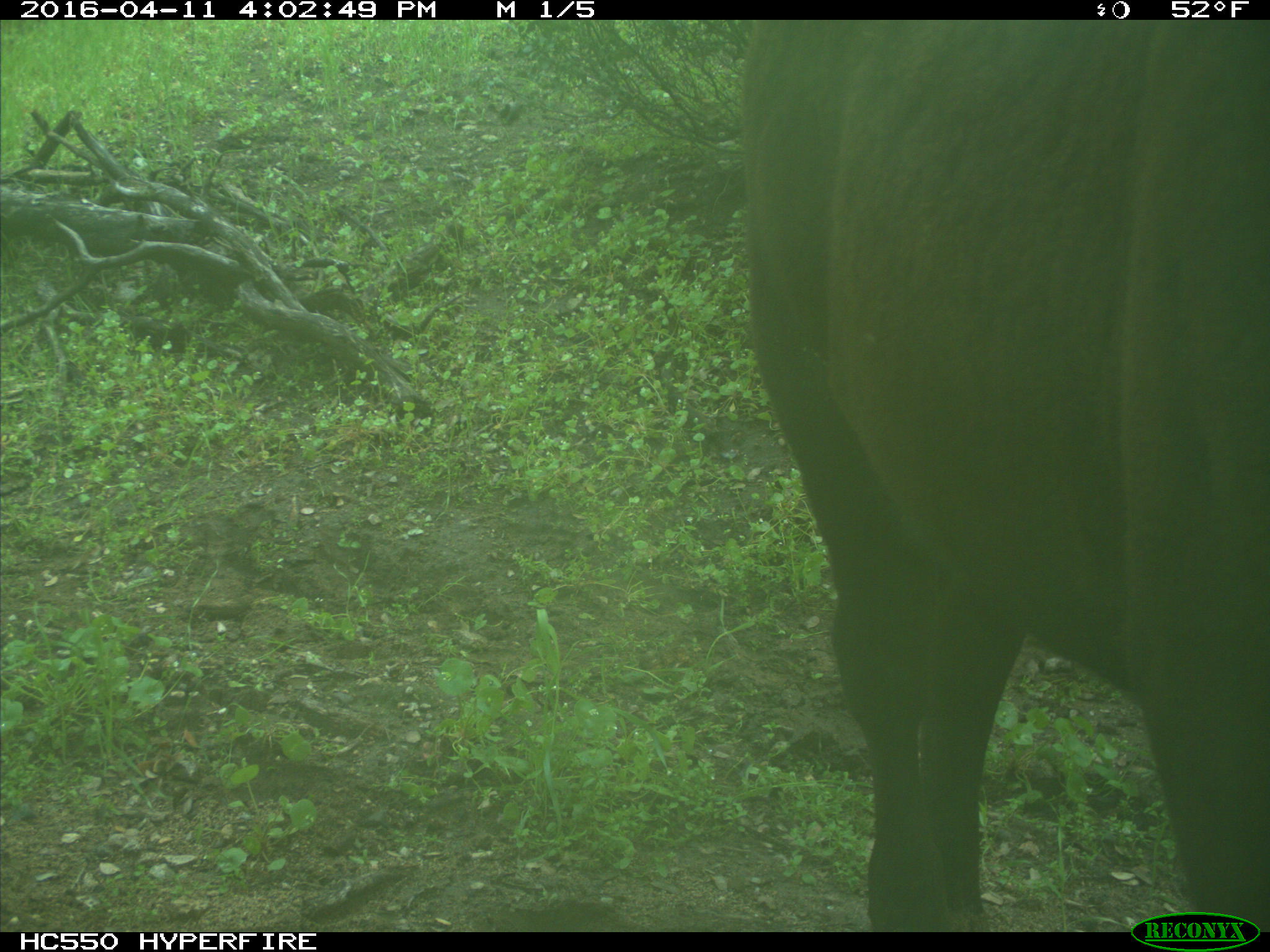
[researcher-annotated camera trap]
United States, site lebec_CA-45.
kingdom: Animalia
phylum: Chordata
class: Mammalia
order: Artiodactyla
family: Bovidae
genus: Bos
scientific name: Bos taurus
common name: domestic cow